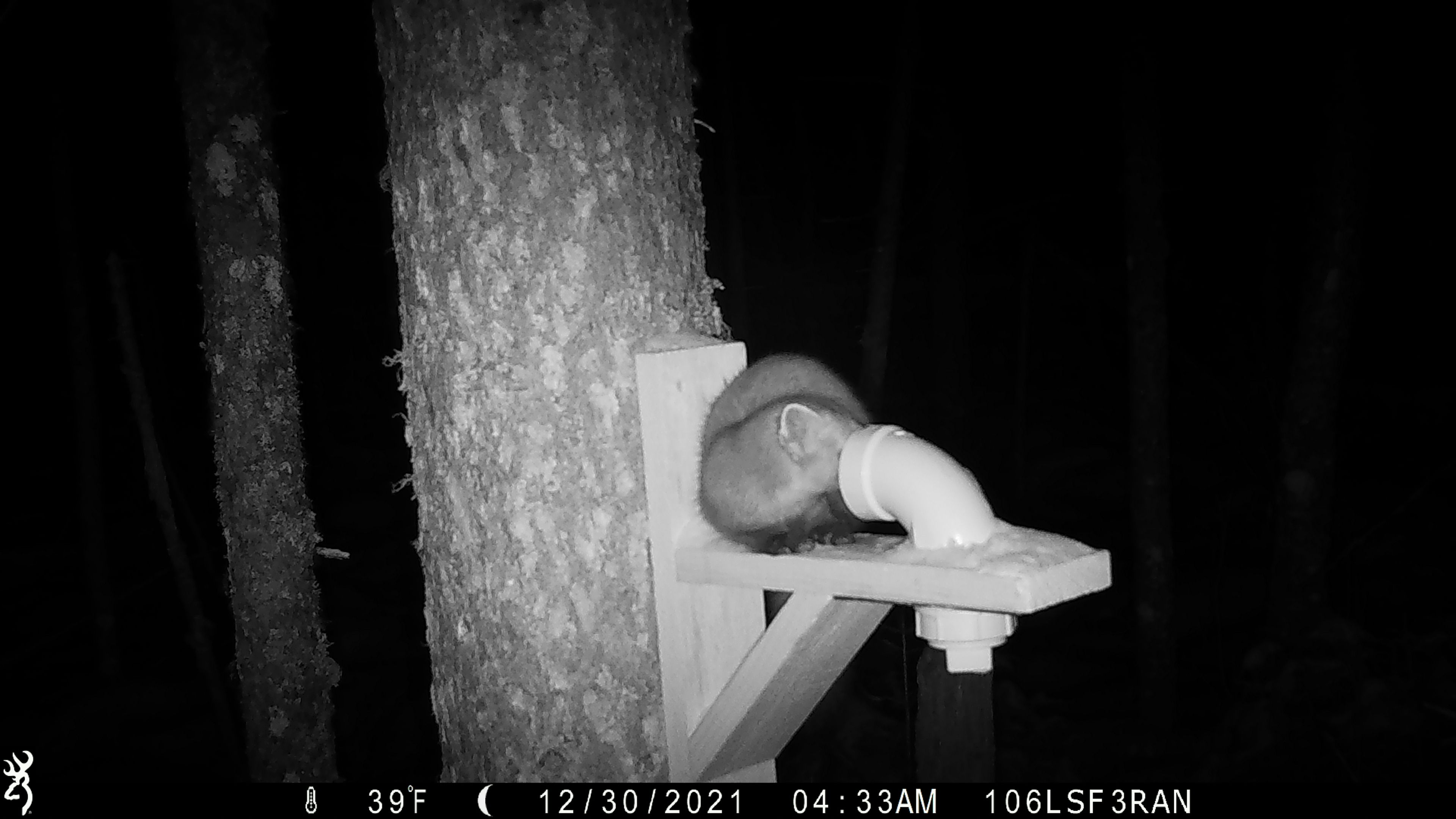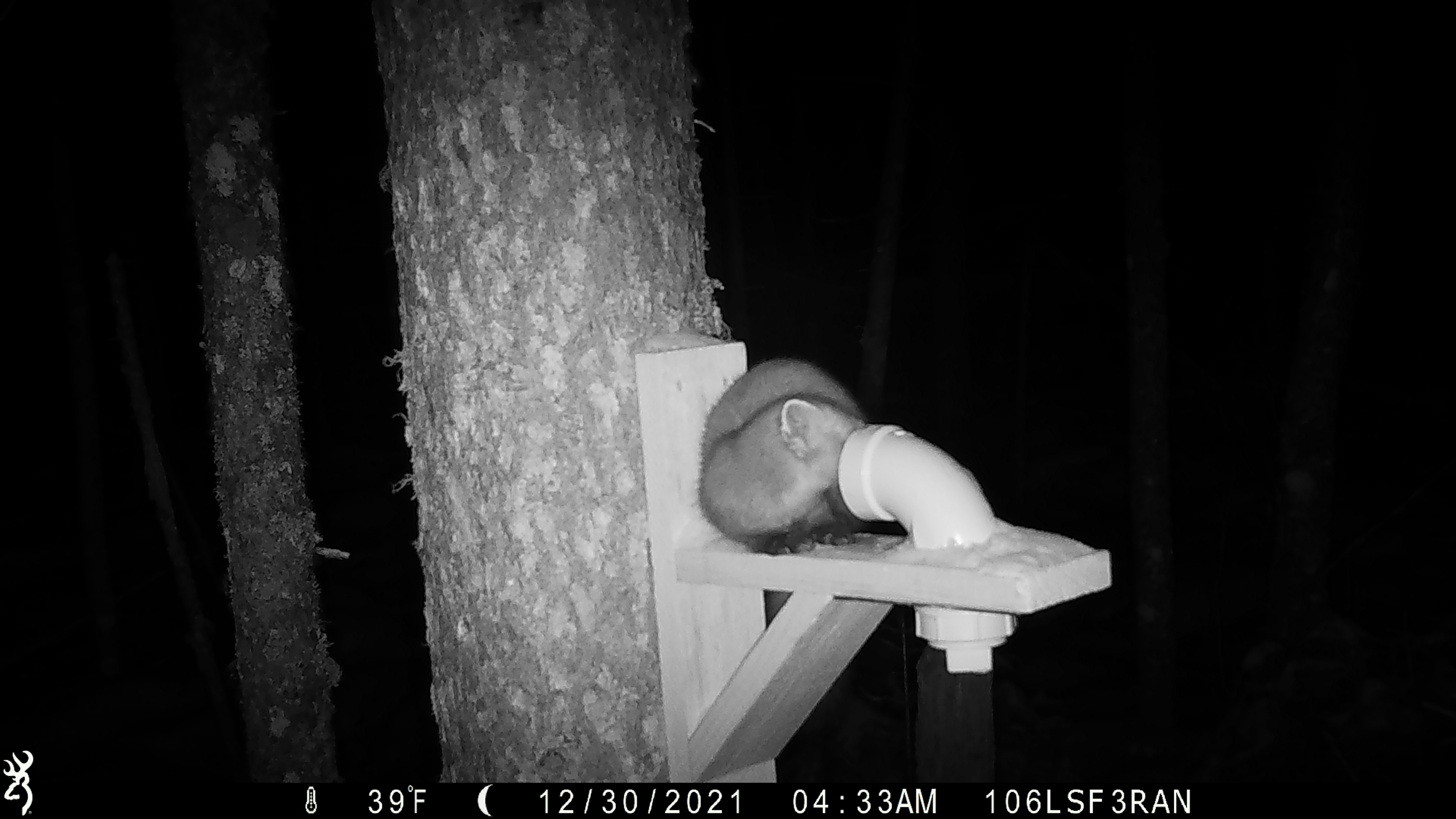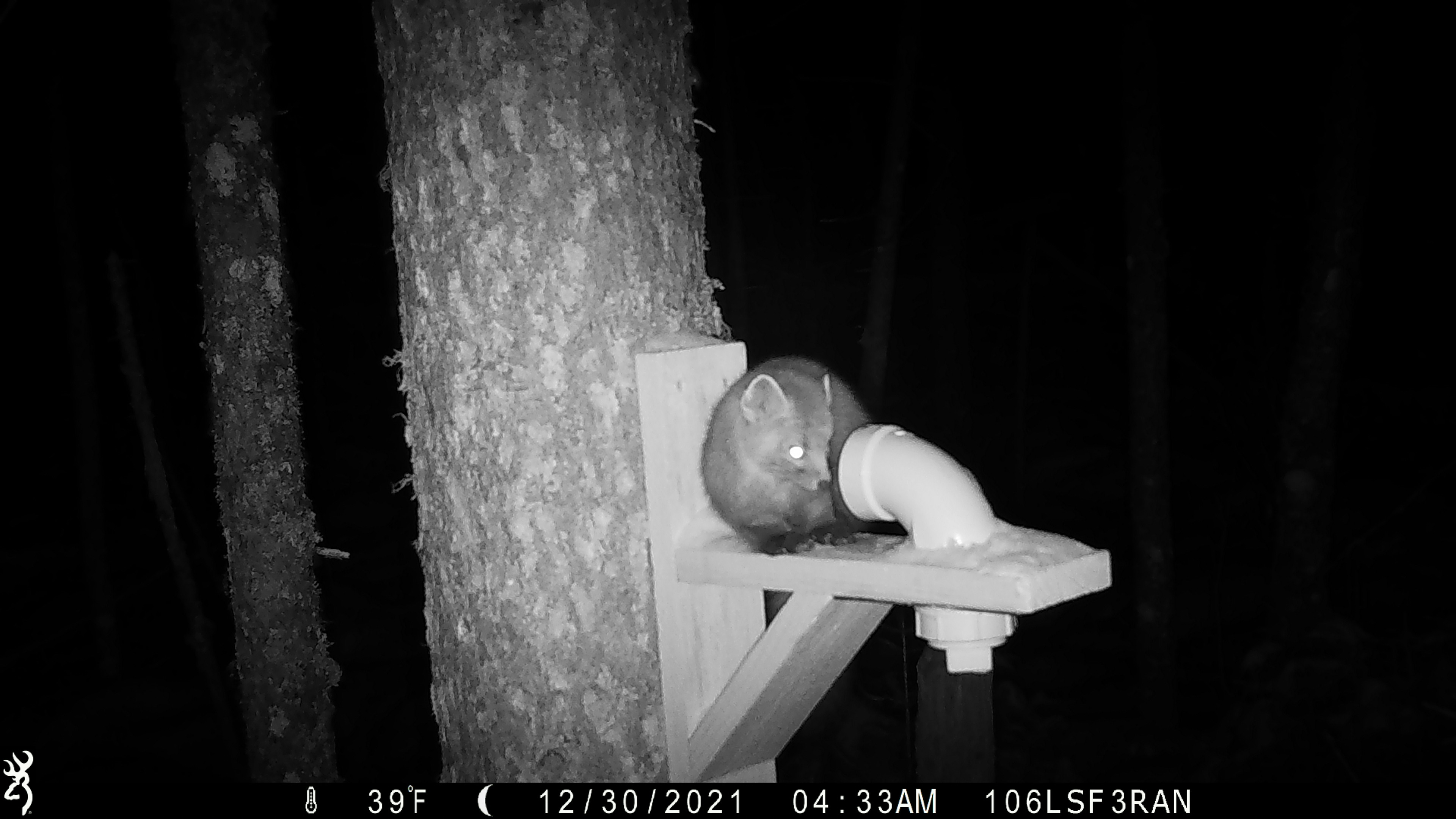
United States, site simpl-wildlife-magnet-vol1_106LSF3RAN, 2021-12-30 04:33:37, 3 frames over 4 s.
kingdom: Animalia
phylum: Chordata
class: Mammalia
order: Carnivora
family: Mustelidae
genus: Martes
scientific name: Martes americana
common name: american marten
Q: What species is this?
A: American marten (Martes americana).